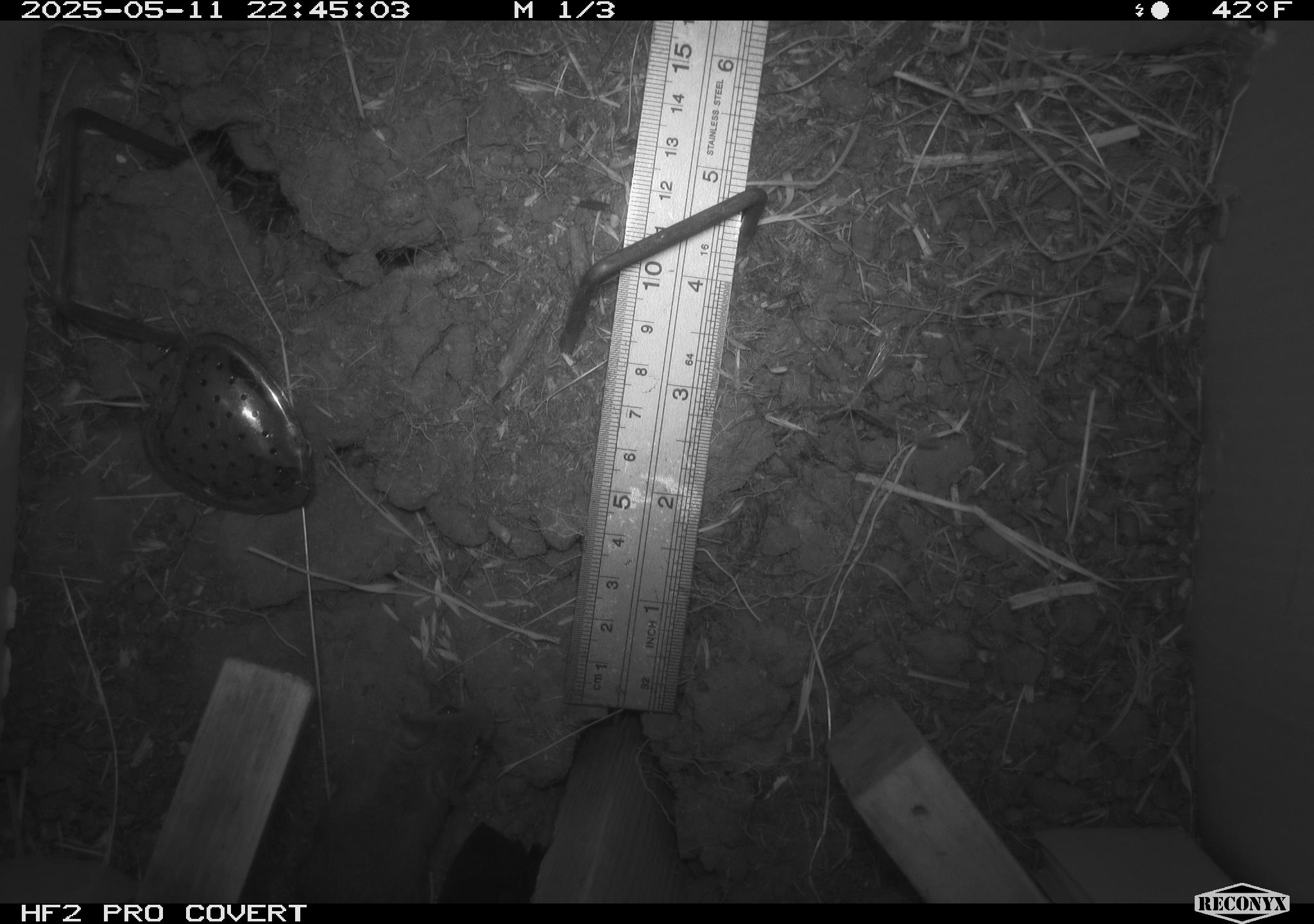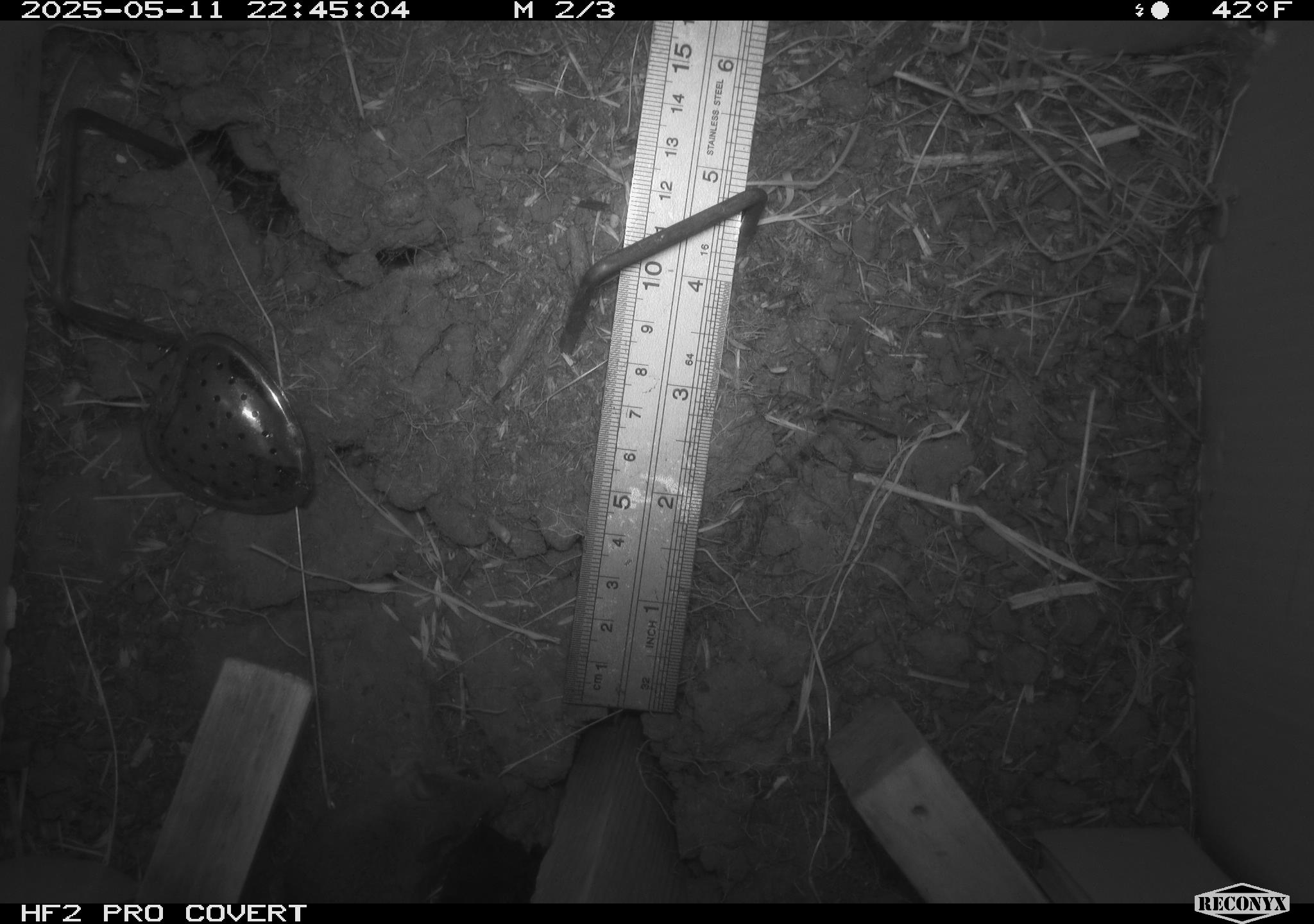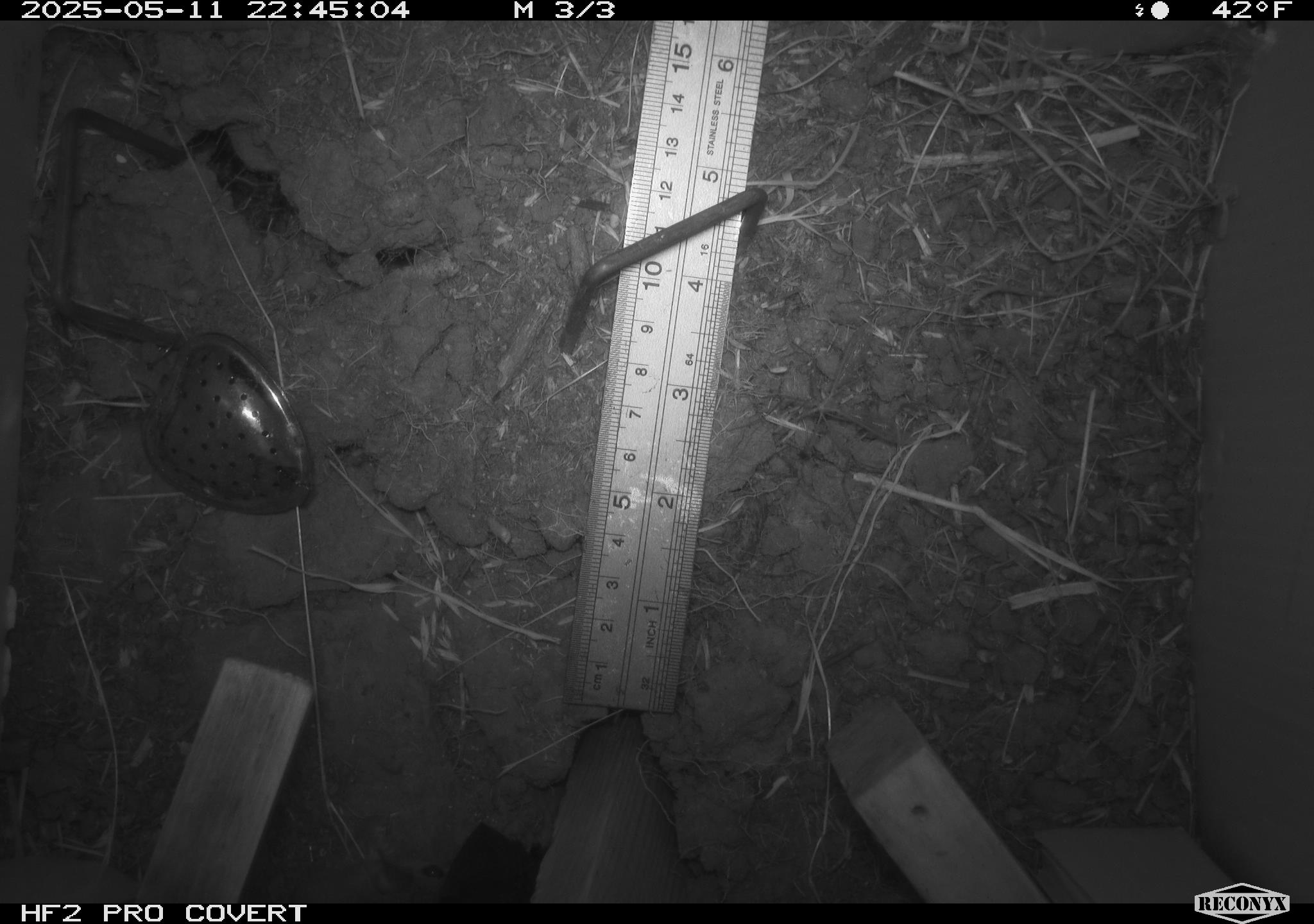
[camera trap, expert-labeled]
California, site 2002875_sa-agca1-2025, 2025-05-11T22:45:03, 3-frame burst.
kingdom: Animalia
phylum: Chordata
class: Mammalia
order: Rodentia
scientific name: Rodentia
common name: mouse species